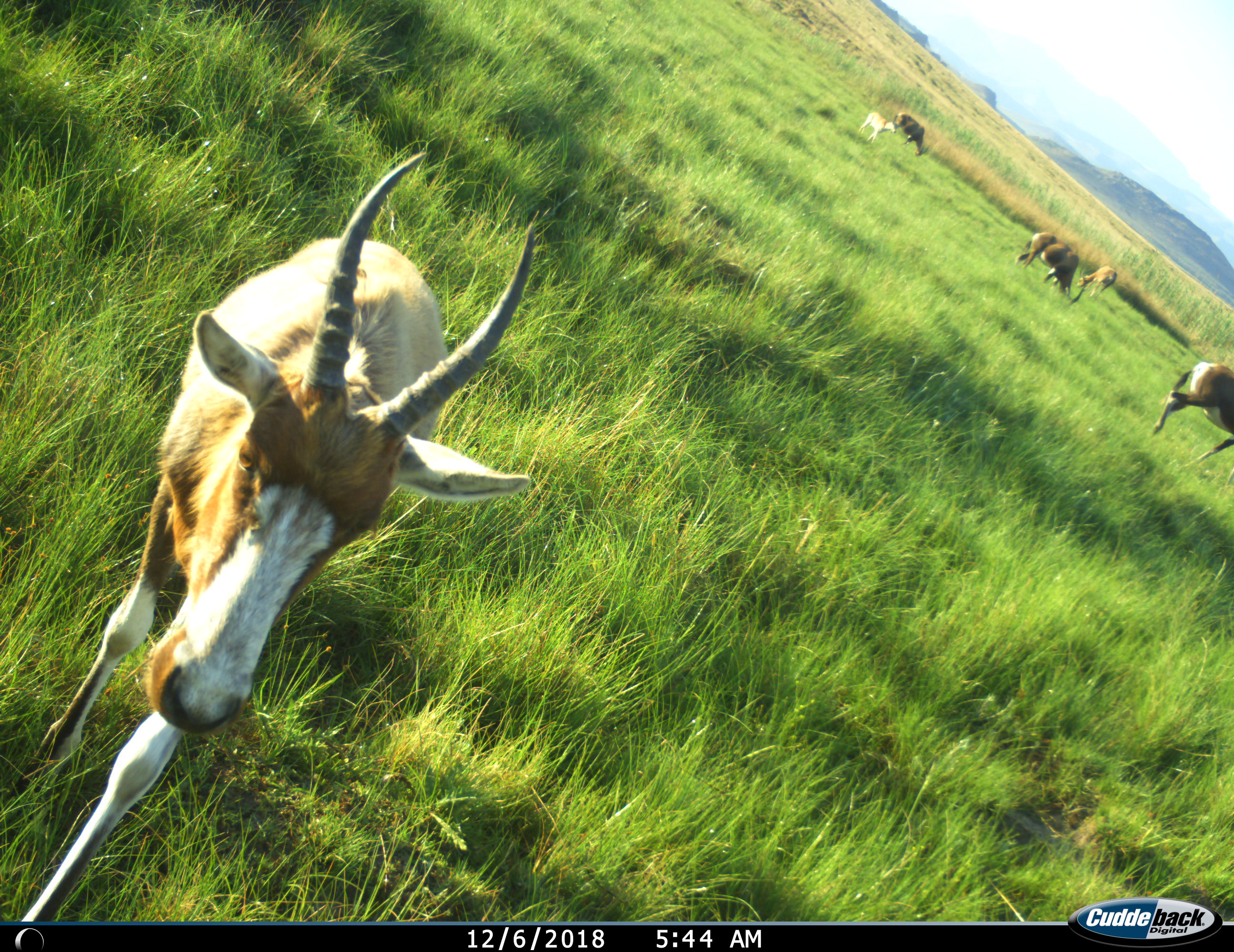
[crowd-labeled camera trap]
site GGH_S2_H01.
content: unidentified animal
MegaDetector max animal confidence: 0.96